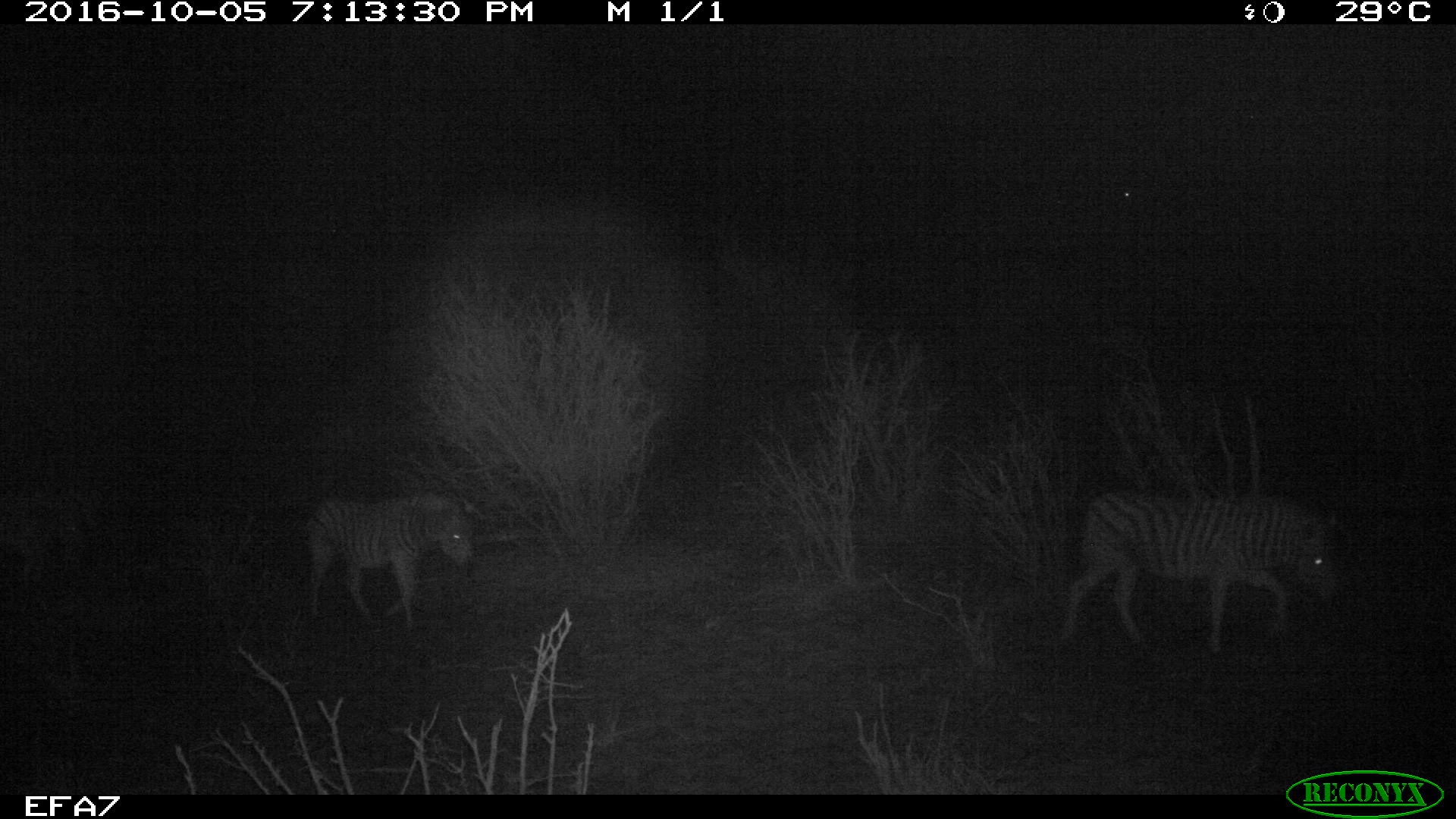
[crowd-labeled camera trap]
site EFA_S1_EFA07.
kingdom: Animalia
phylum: Chordata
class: Mammalia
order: Perissodactyla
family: Equidae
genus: Equus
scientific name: Equus quagga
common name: plains zebra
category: zebraplains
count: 2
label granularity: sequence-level